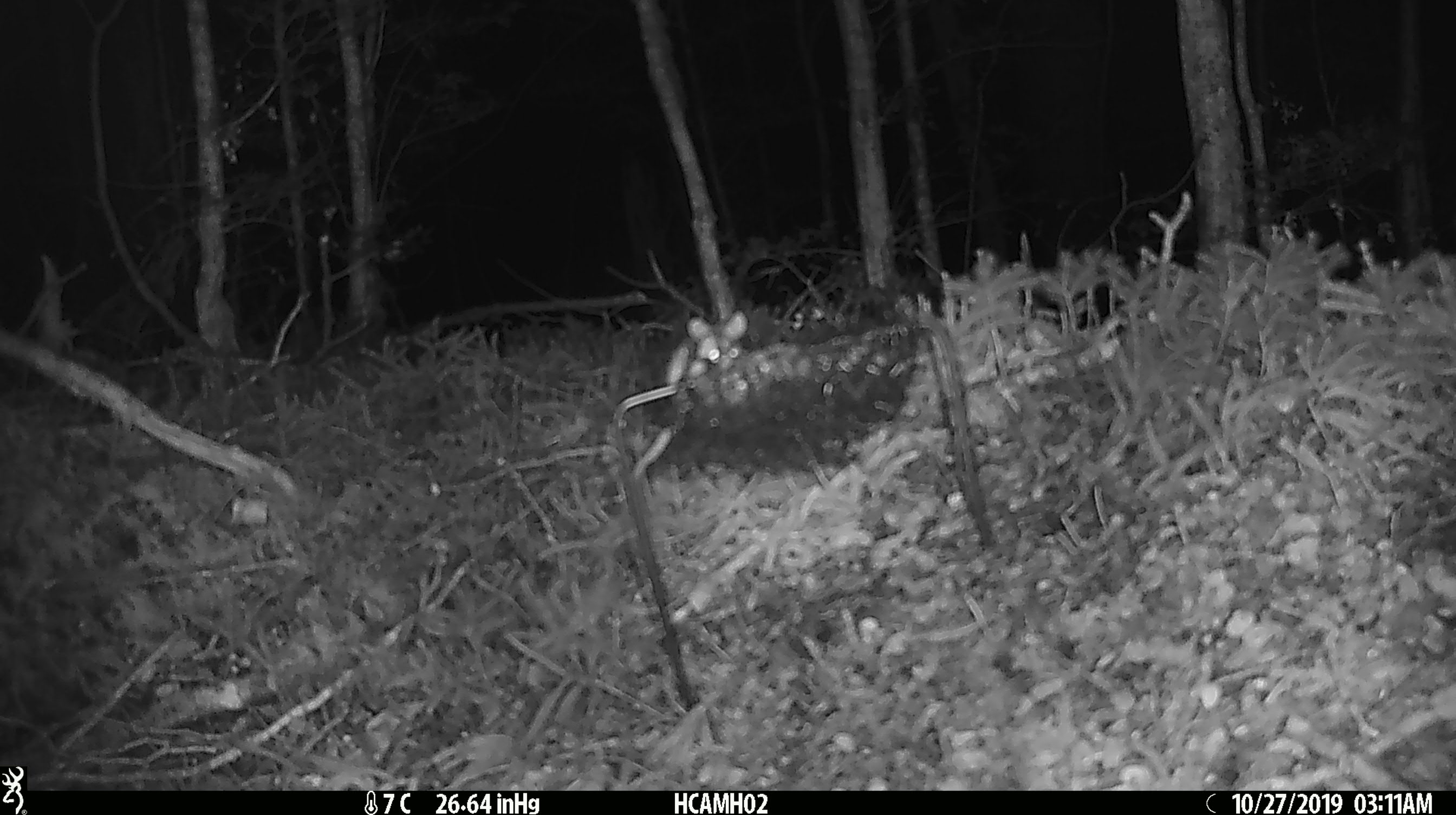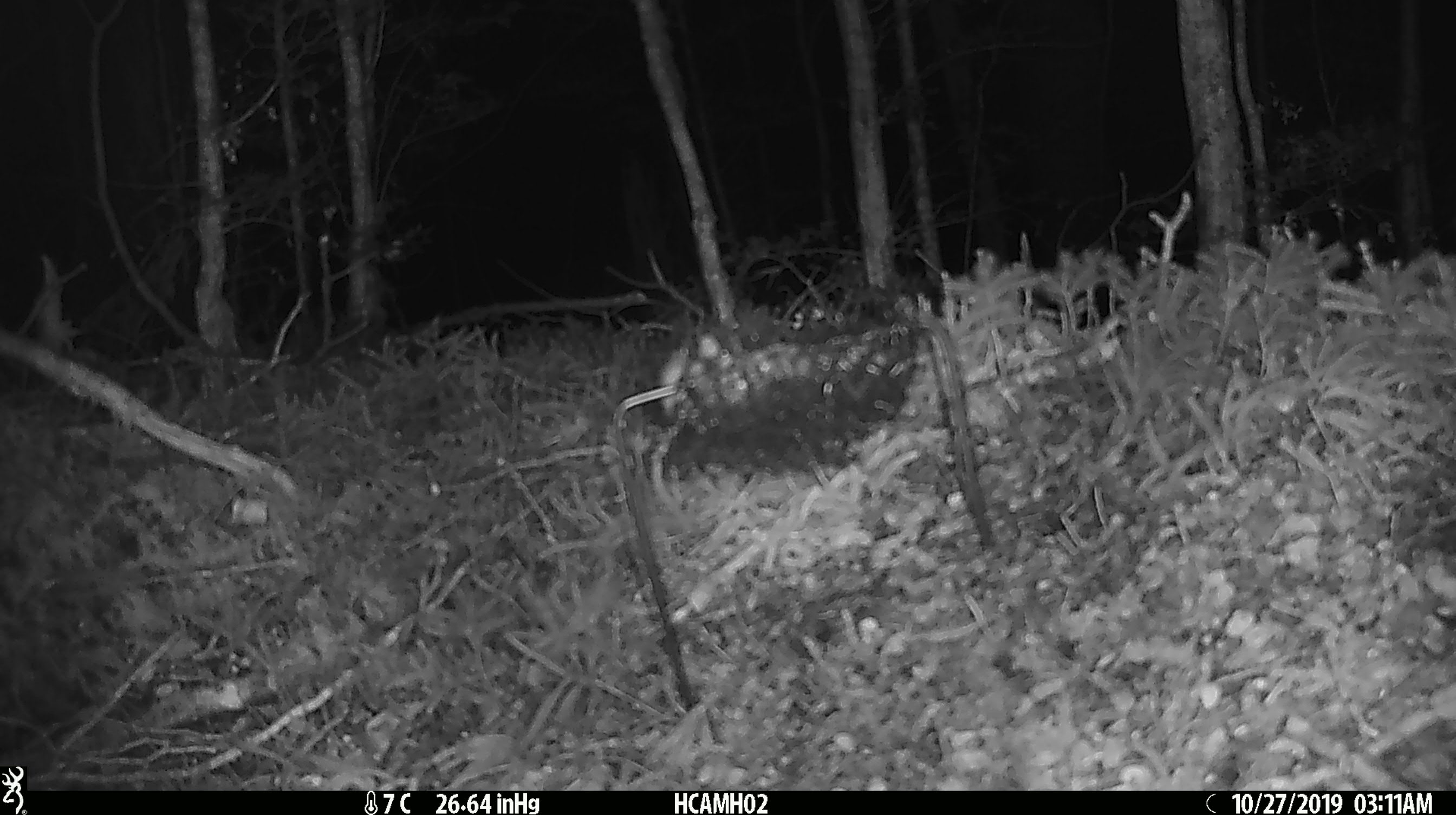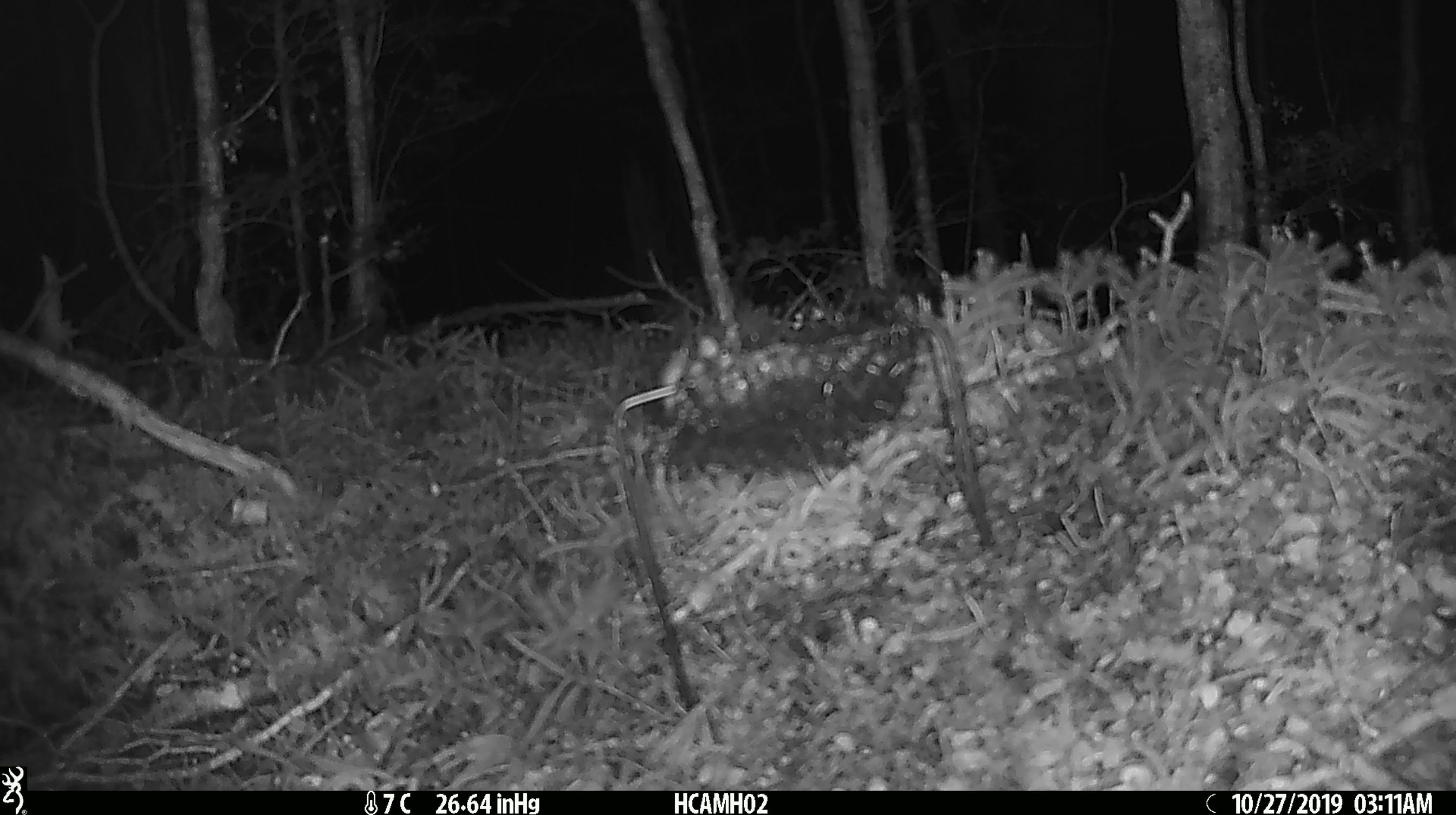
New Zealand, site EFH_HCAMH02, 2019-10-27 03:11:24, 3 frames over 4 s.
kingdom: Animalia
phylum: Chordata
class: Mammalia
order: Rodentia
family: Muridae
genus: Mus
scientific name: Mus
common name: mouse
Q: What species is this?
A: Mouse (Mus).